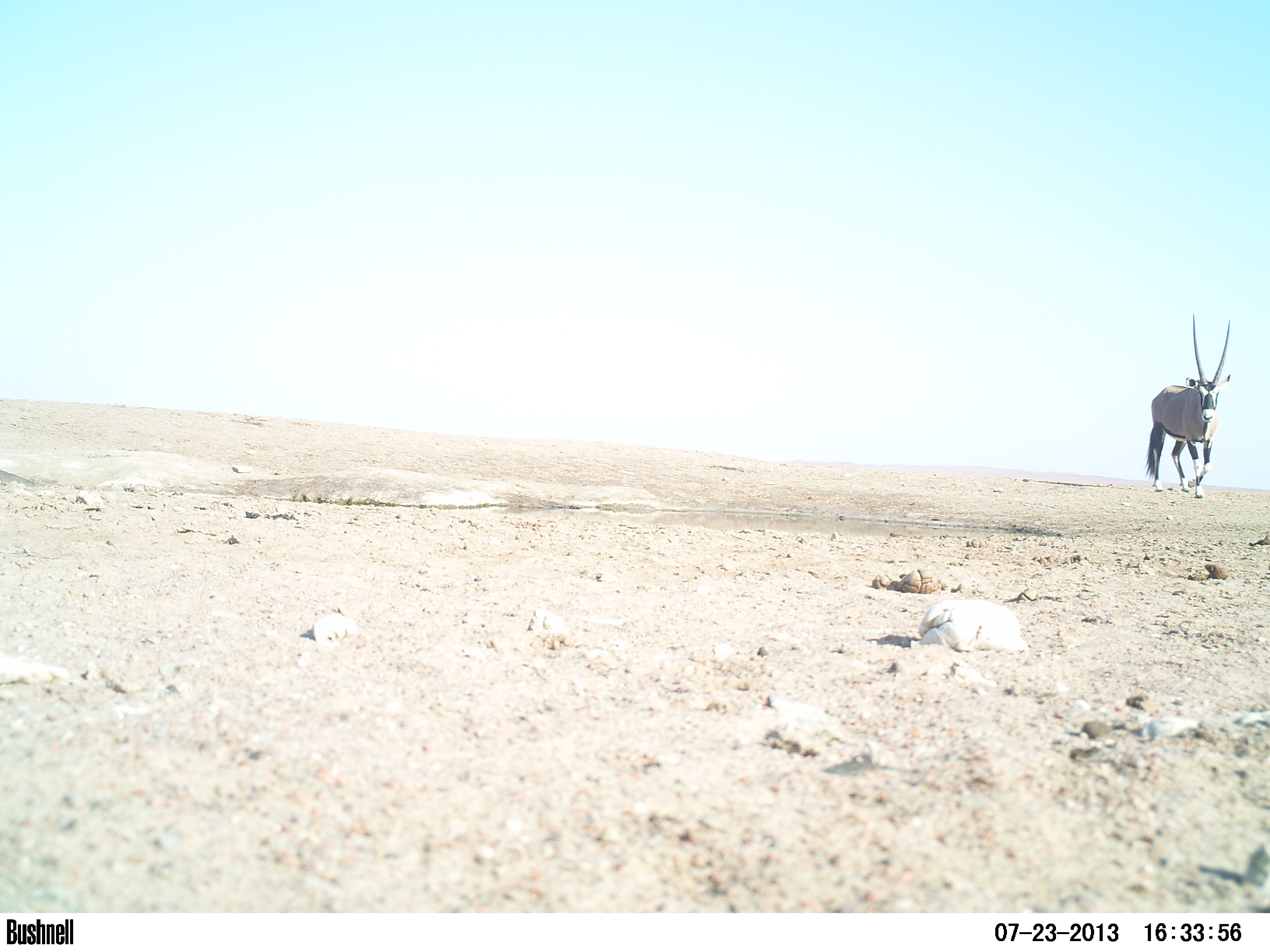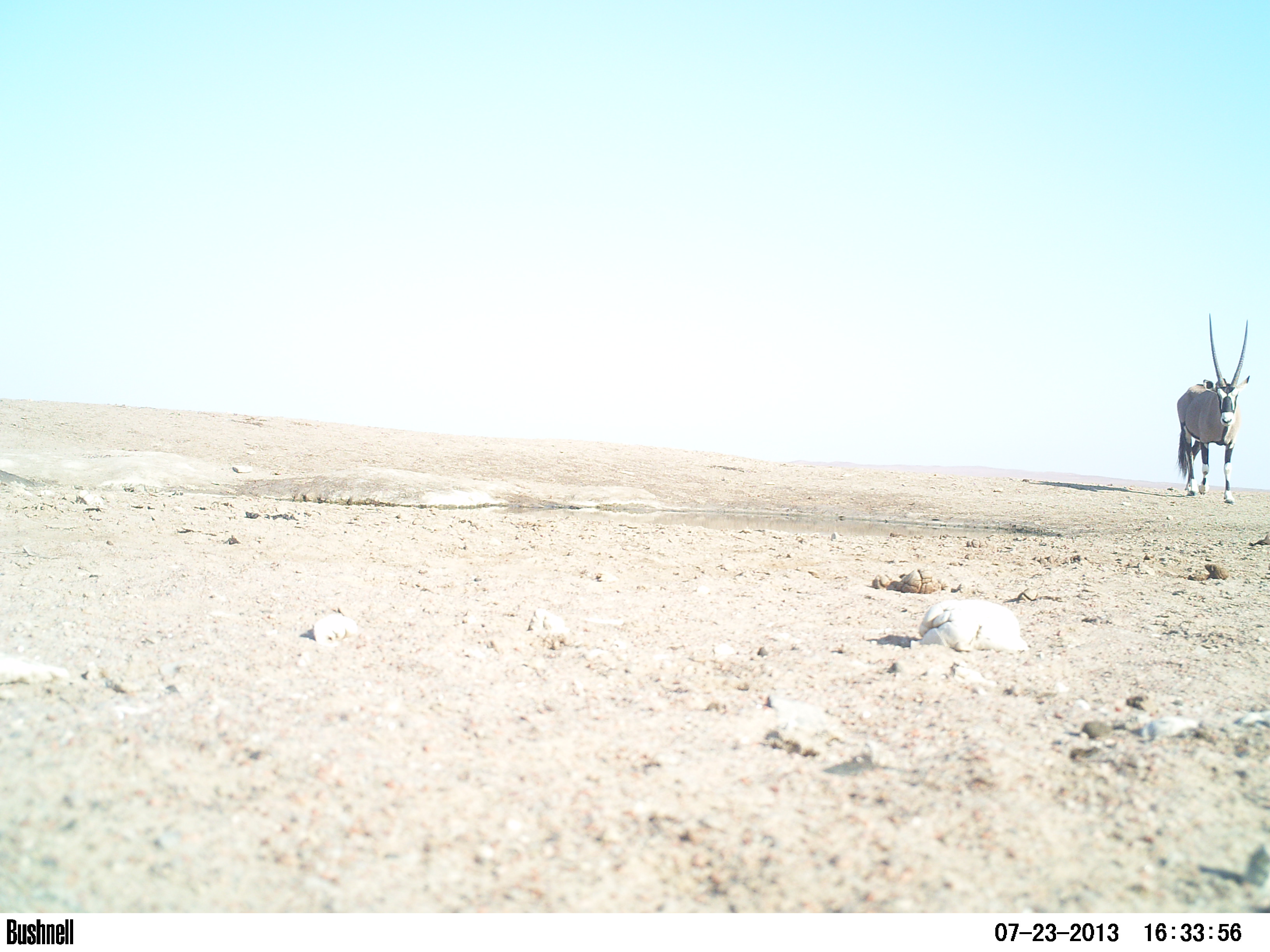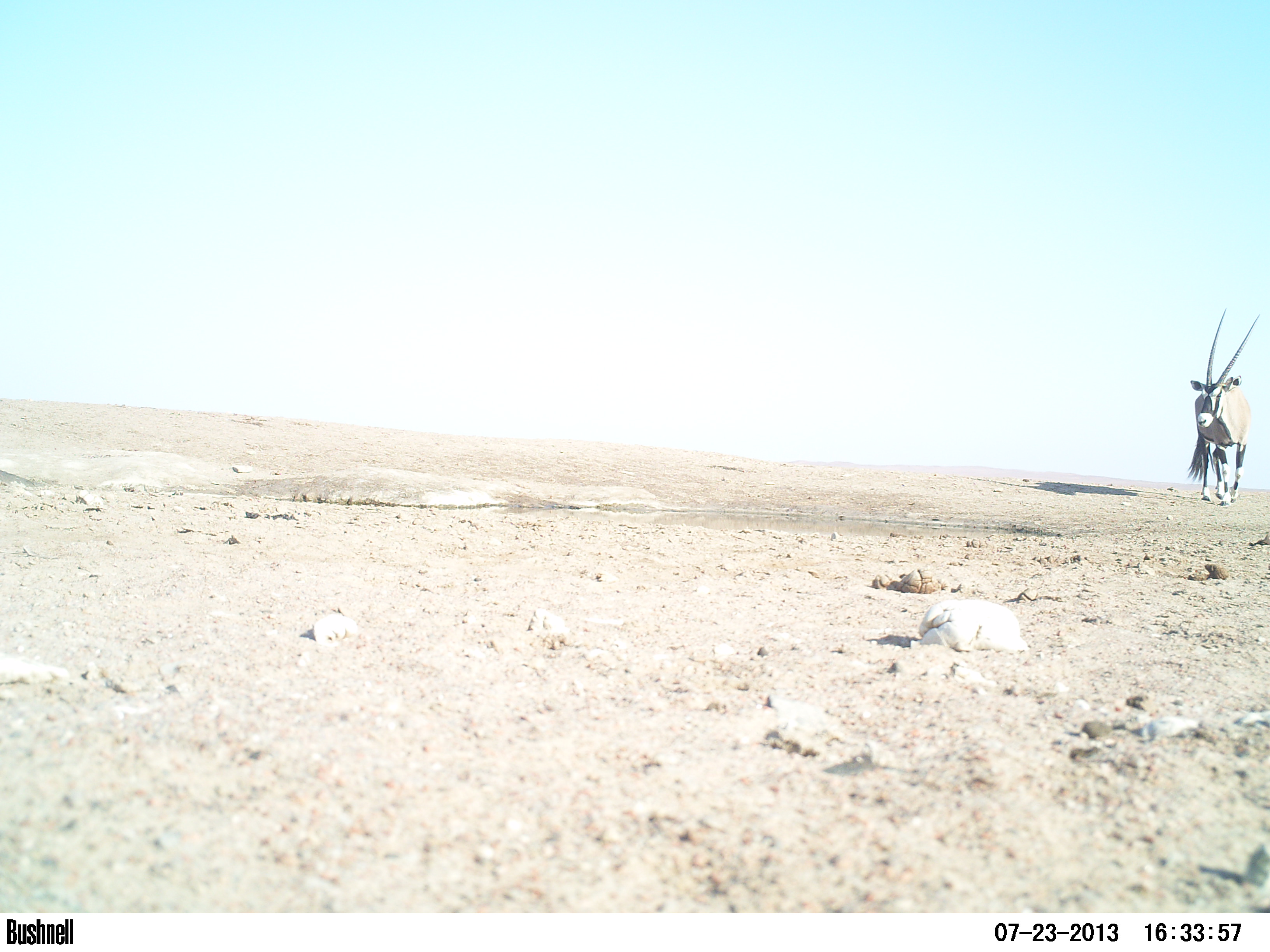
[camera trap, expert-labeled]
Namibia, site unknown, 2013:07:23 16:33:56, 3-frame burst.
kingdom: Animalia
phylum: Chordata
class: Mammalia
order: Artiodactyla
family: Bovidae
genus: Oryx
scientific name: Oryx gazella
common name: gemsbok